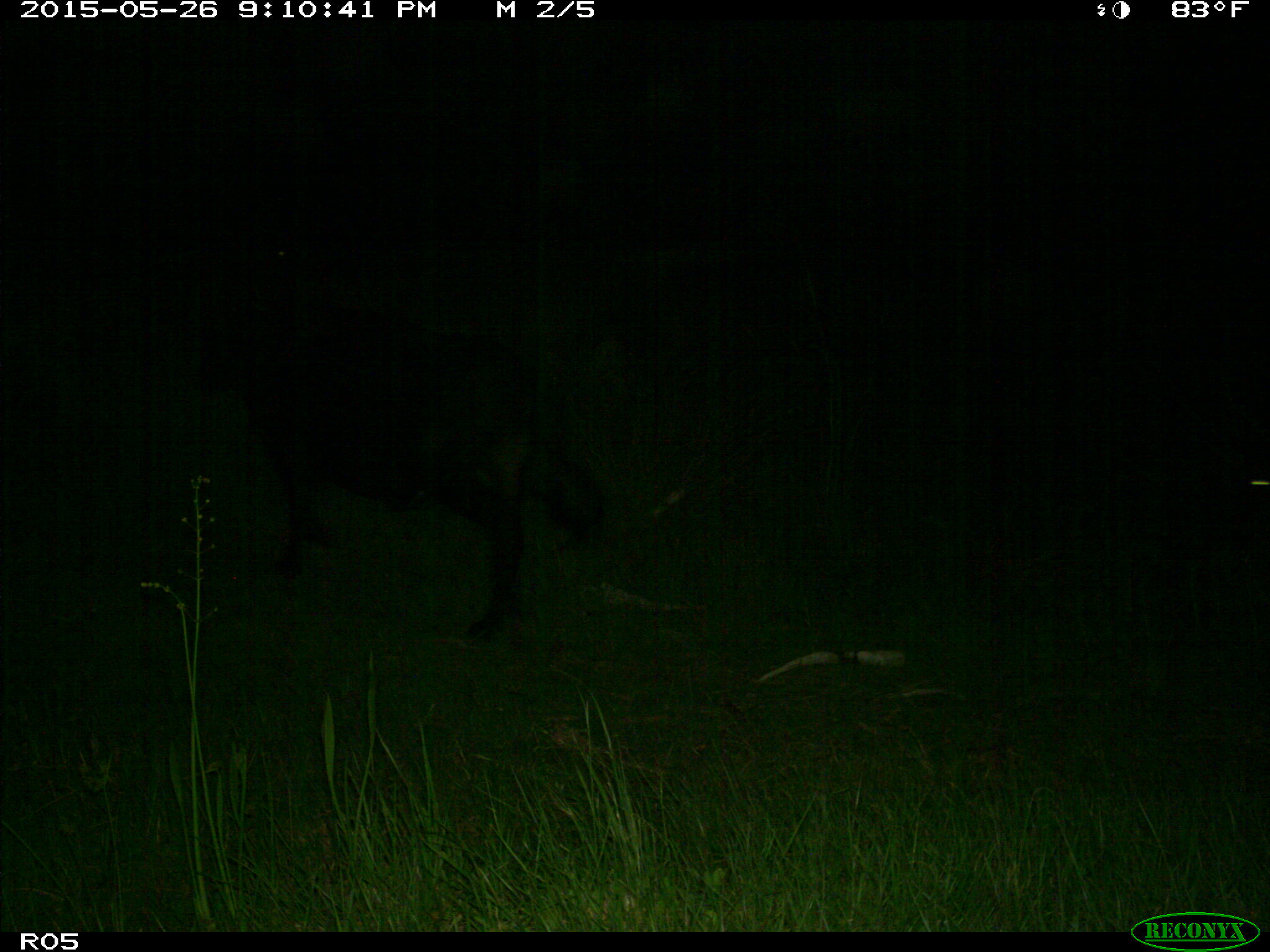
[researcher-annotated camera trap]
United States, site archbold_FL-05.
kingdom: Animalia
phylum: Chordata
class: Mammalia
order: Artiodactyla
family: Bovidae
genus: Bos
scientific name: Bos taurus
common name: domestic cow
Bos taurus (domestic cow).